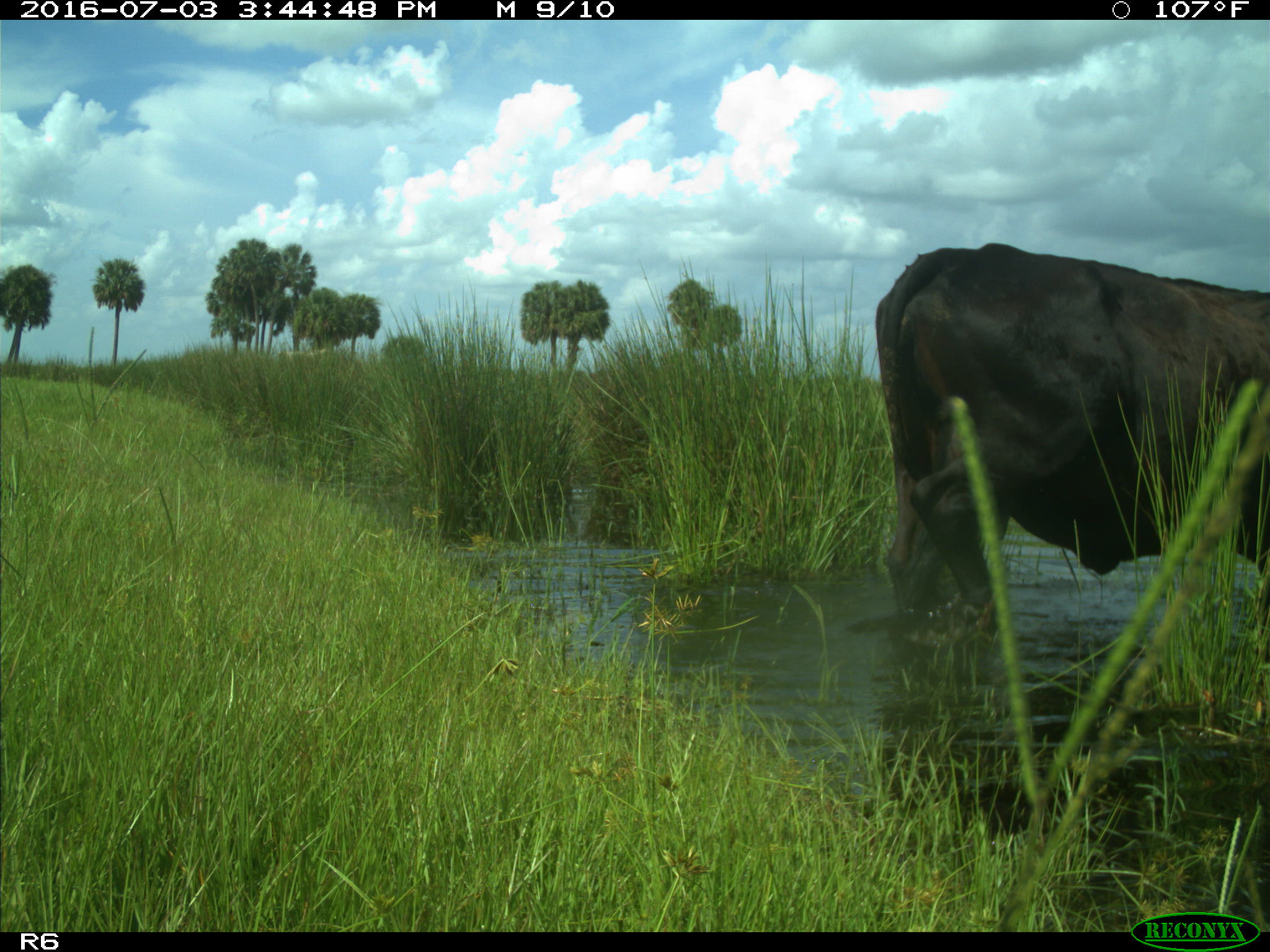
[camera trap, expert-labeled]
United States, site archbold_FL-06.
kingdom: Animalia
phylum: Chordata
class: Mammalia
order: Artiodactyla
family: Bovidae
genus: Bos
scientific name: Bos taurus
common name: domestic cow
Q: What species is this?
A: Bos taurus (domestic cow).